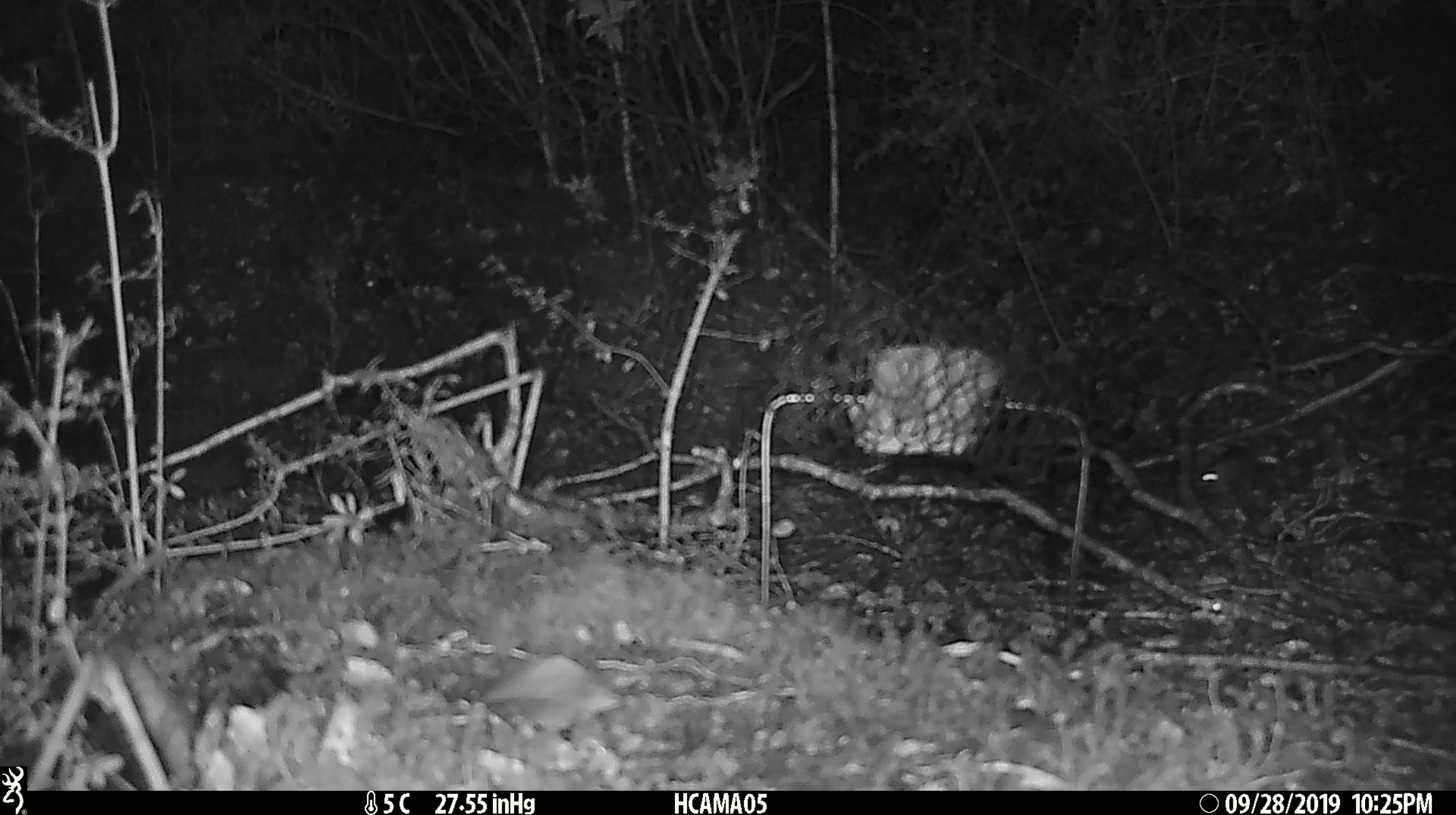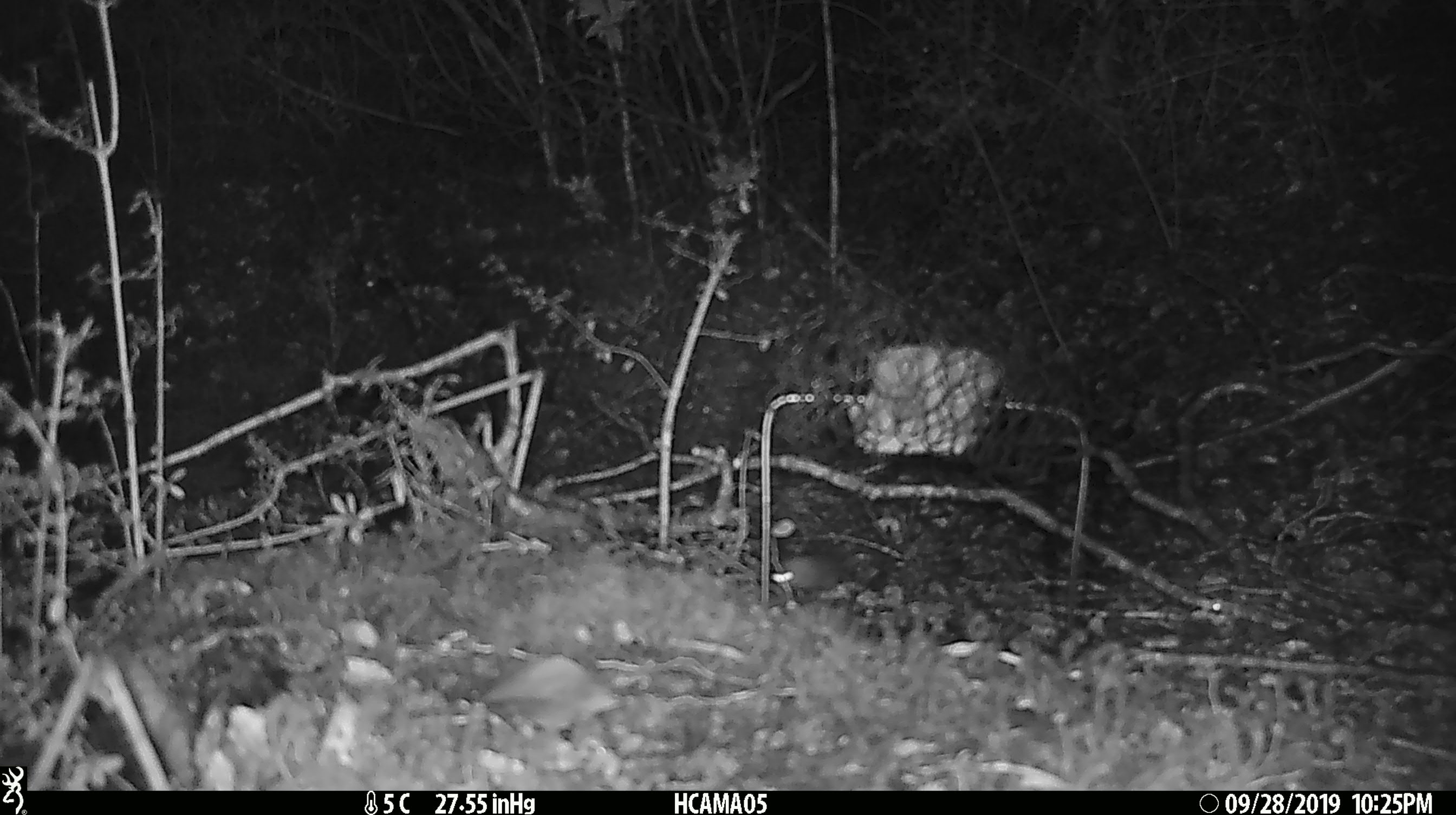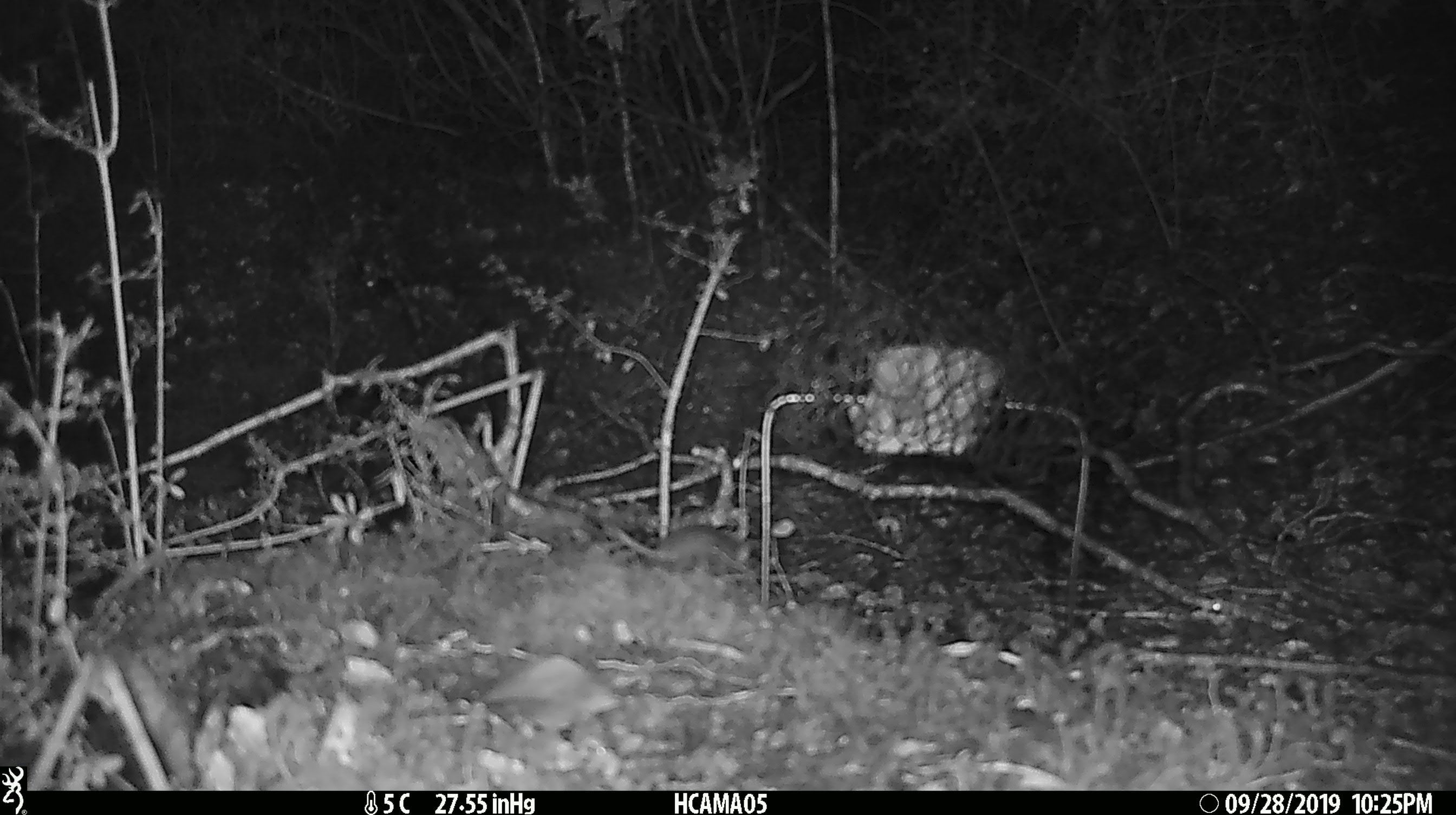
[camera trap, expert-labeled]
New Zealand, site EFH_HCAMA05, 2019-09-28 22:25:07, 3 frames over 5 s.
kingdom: Animalia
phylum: Chordata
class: Mammalia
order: Rodentia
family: Muridae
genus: Mus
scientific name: Mus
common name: mouse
Mouse (Mus).